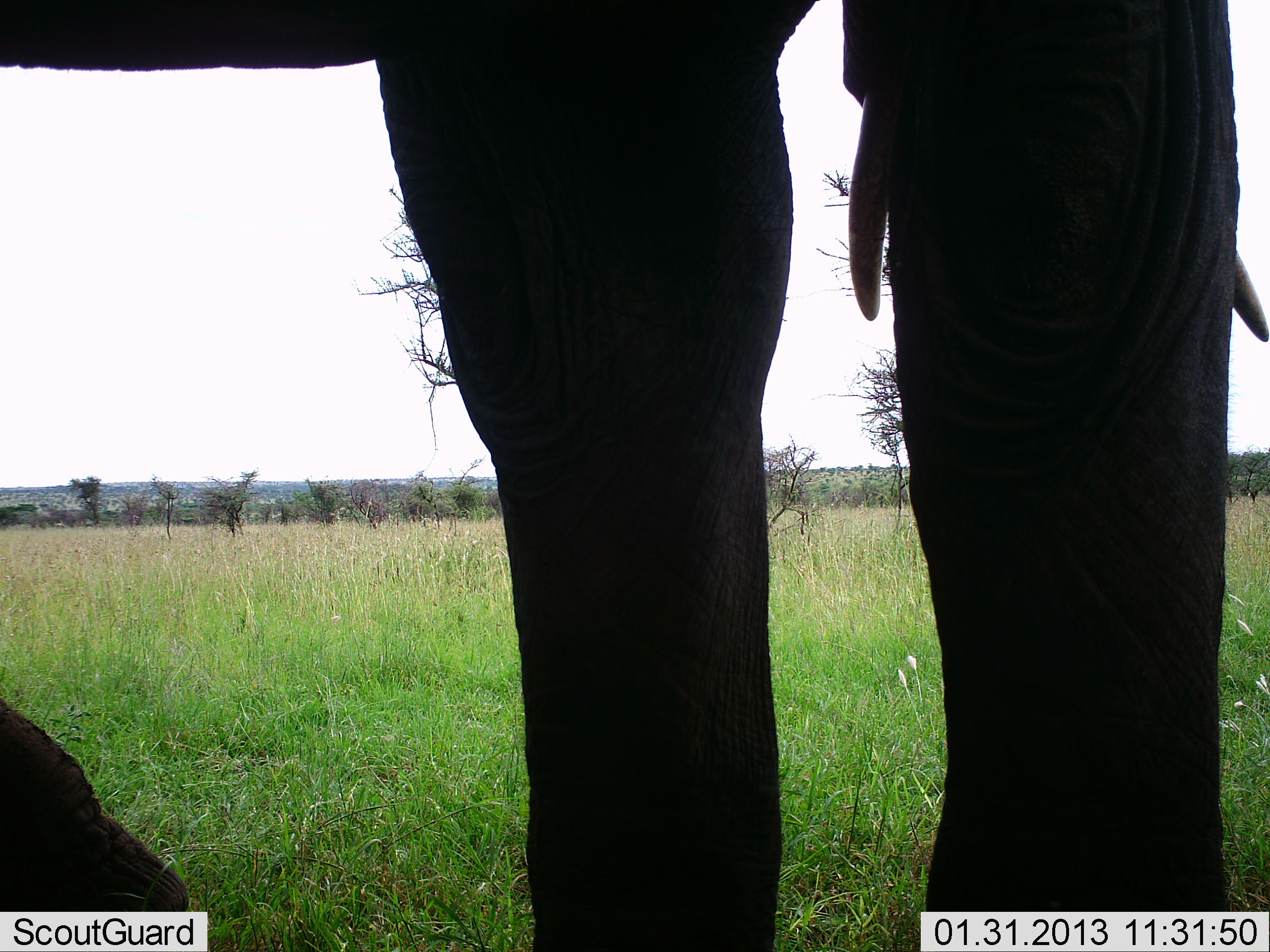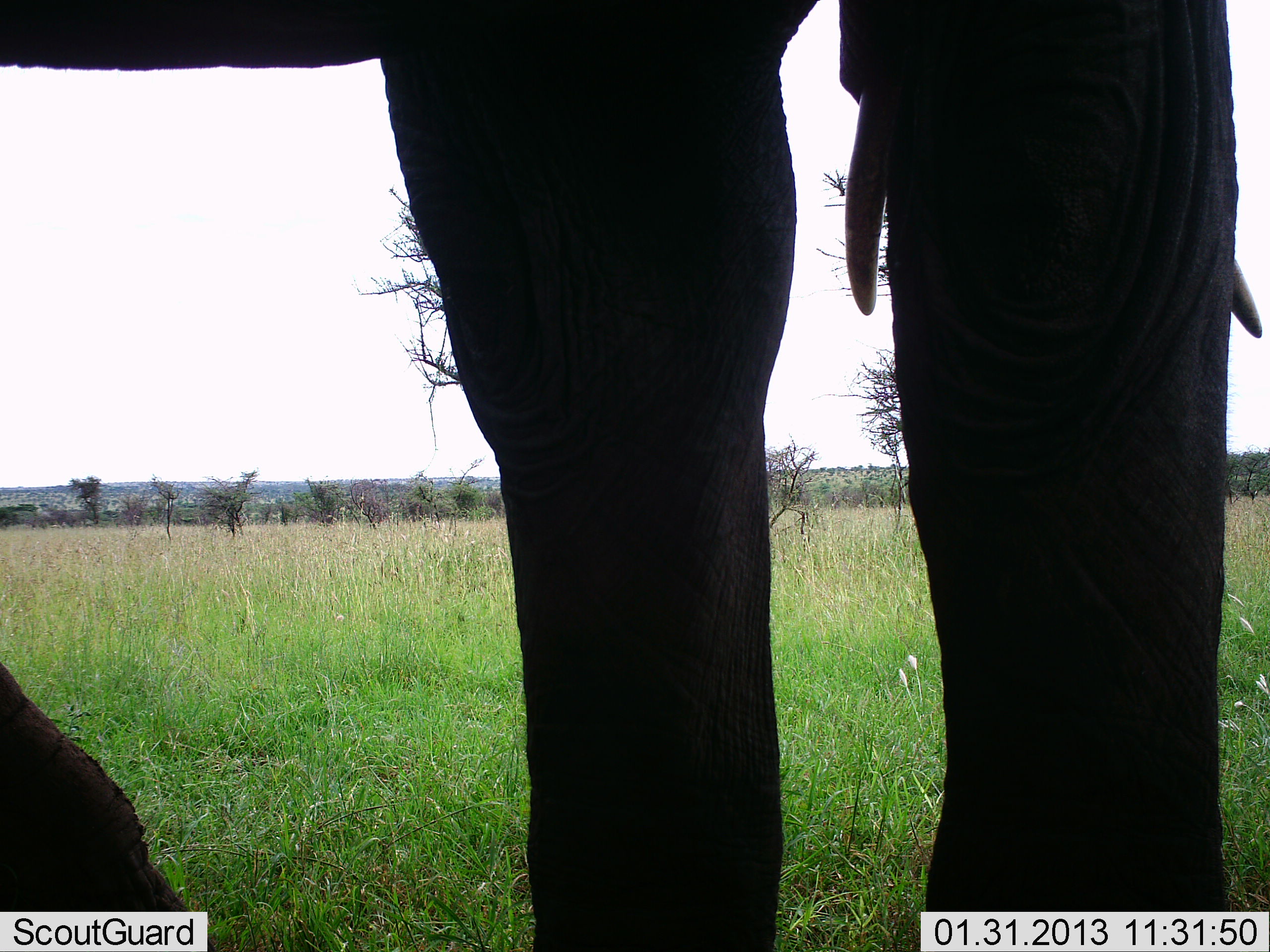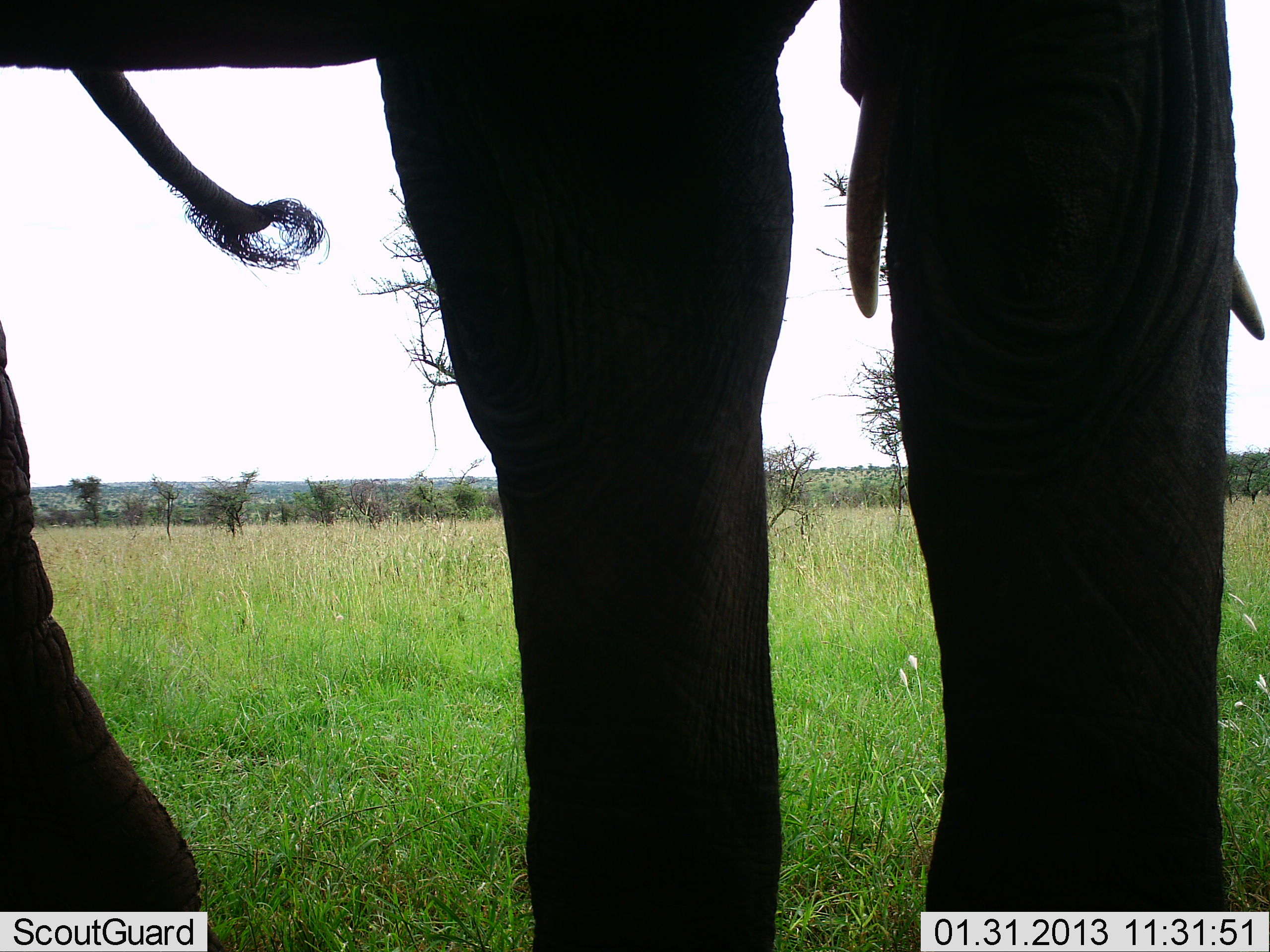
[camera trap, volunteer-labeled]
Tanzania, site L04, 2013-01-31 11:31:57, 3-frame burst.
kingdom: Animalia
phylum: Chordata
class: Mammalia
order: Proboscidea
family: Elephantidae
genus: Loxodonta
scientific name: Loxodonta africana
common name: african bush elephant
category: elephant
Elephant (african bush elephant) (Loxodonta africana), count 1. Behavior (volunteer vote fractions): standing 94%, resting 9%, moving 0%, interacting 0%. Young present (vote fraction): 0%. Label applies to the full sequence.